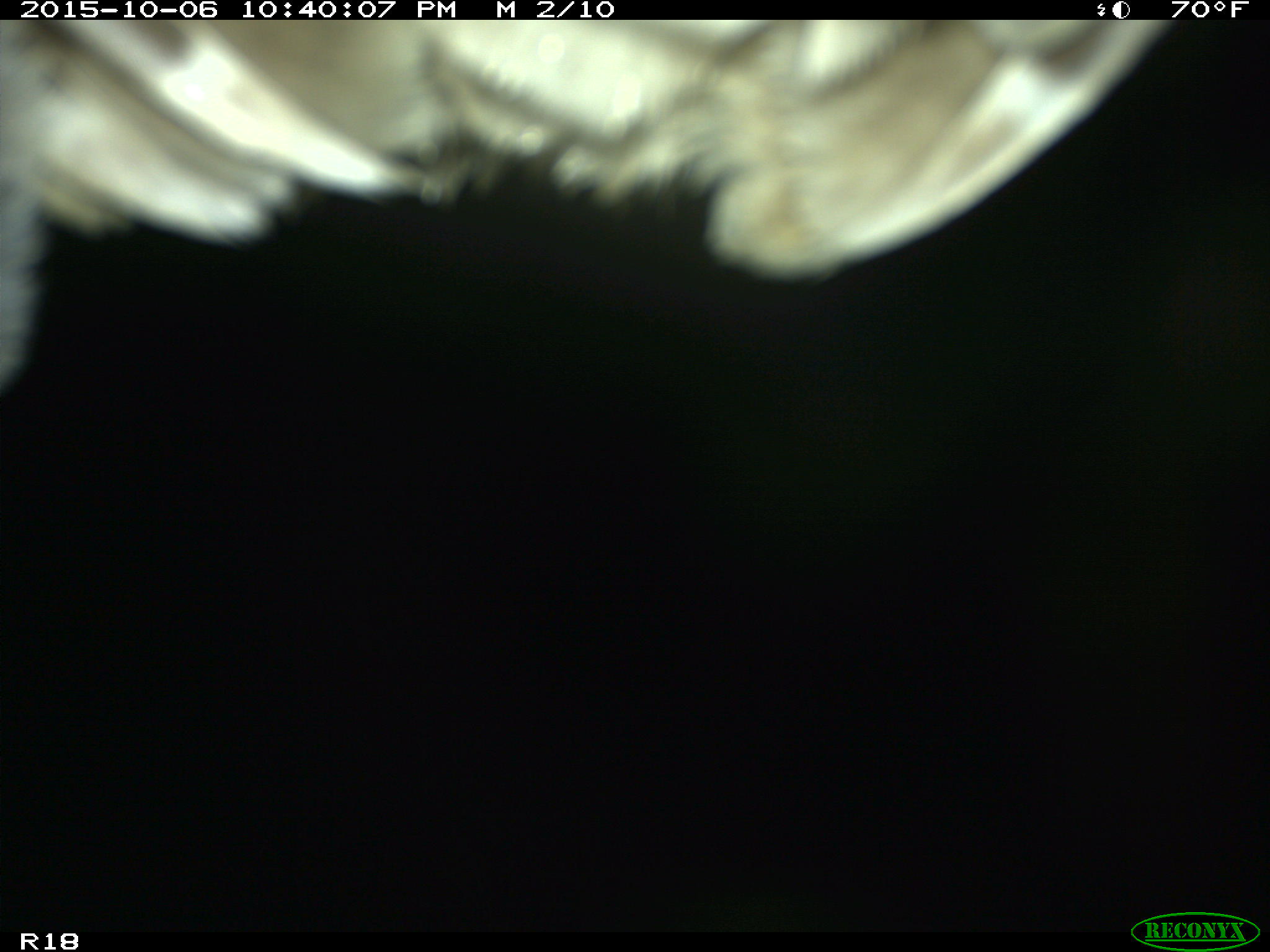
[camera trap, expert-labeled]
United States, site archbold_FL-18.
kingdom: Animalia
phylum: Chordata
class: Aves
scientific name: Aves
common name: birds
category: unidentified bird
Unidentified bird (birds) (Aves).